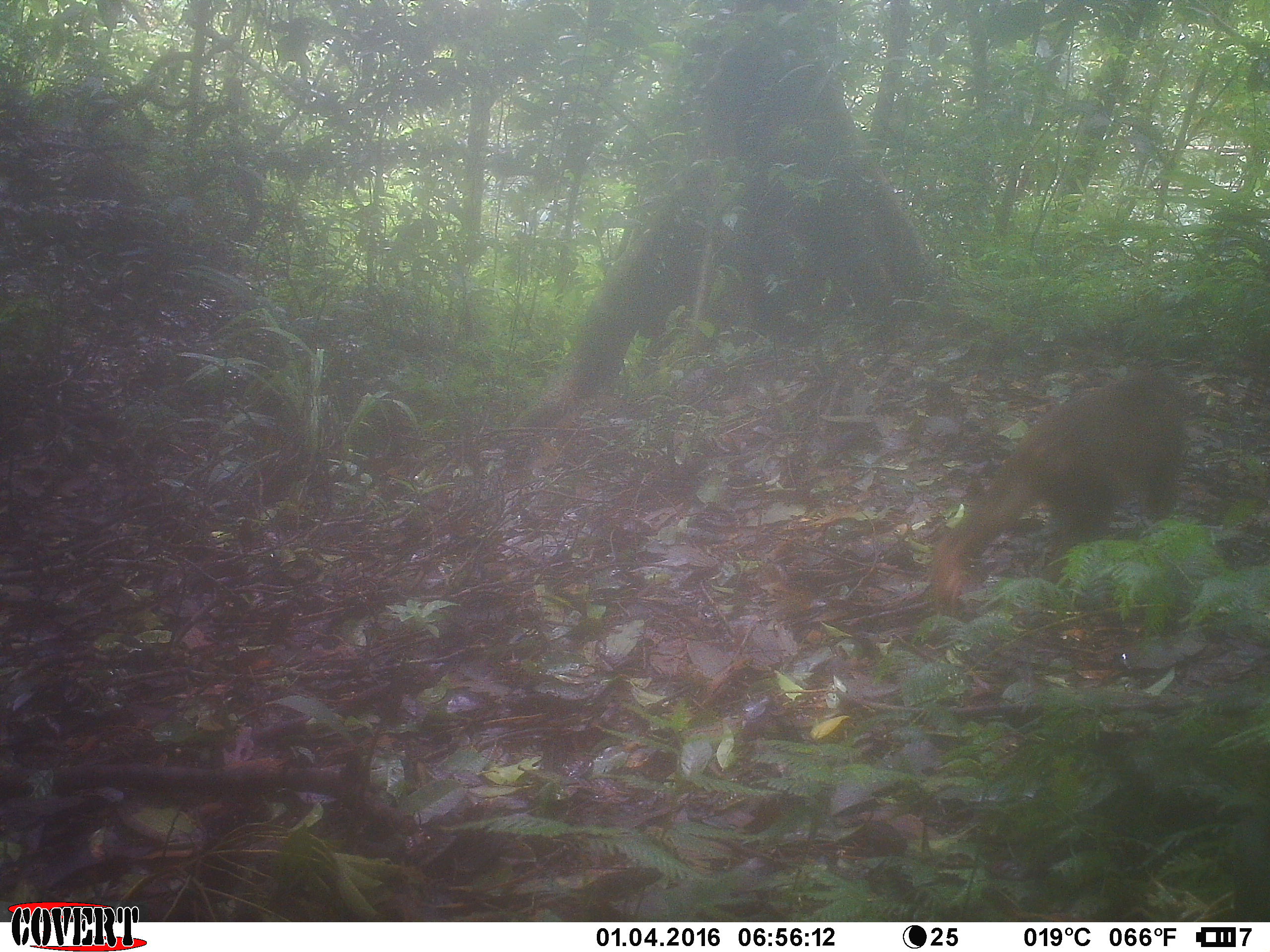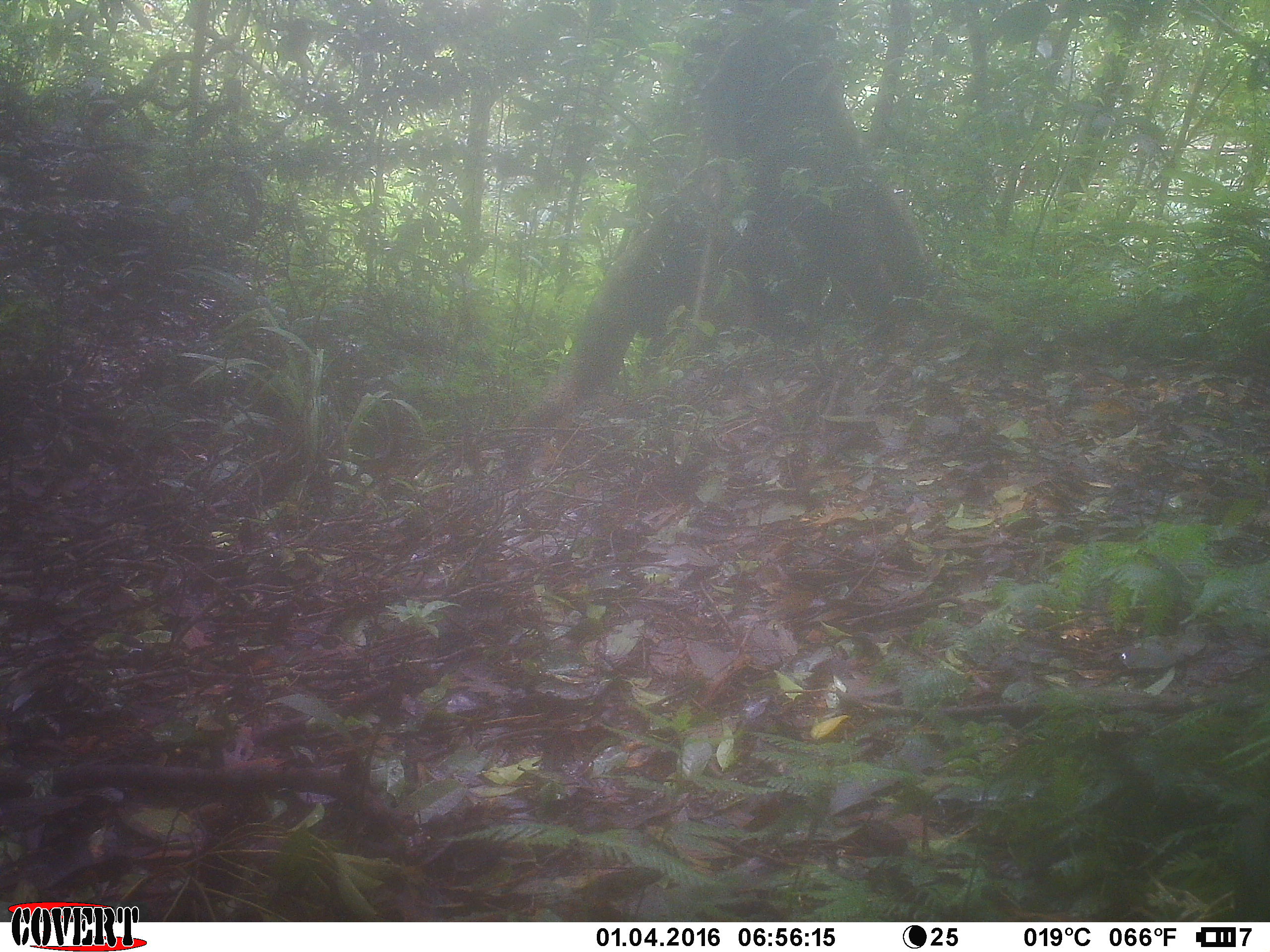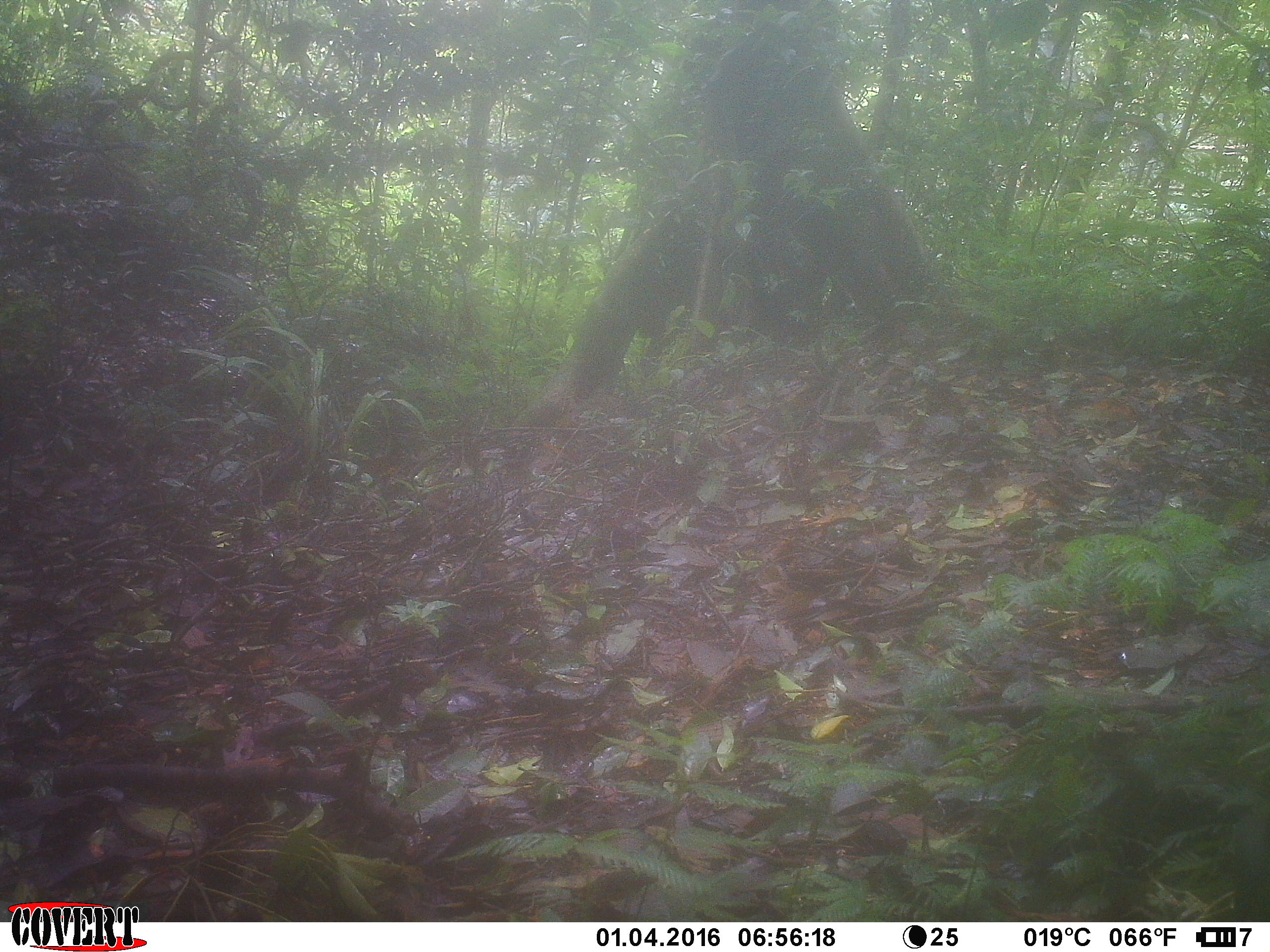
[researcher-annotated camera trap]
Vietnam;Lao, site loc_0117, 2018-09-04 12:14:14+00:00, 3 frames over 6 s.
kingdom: Animalia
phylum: Chordata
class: Mammalia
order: Primates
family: Cercopithecidae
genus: Macaca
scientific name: Macaca arctoides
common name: stump-tailed macaque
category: stump tailed macaque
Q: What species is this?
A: Stump tailed macaque (stump-tailed macaque) (Macaca arctoides).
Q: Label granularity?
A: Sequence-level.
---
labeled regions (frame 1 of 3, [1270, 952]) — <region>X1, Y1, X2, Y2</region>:
stump tailed macaque: <region>928, 378, 1186, 616</region>